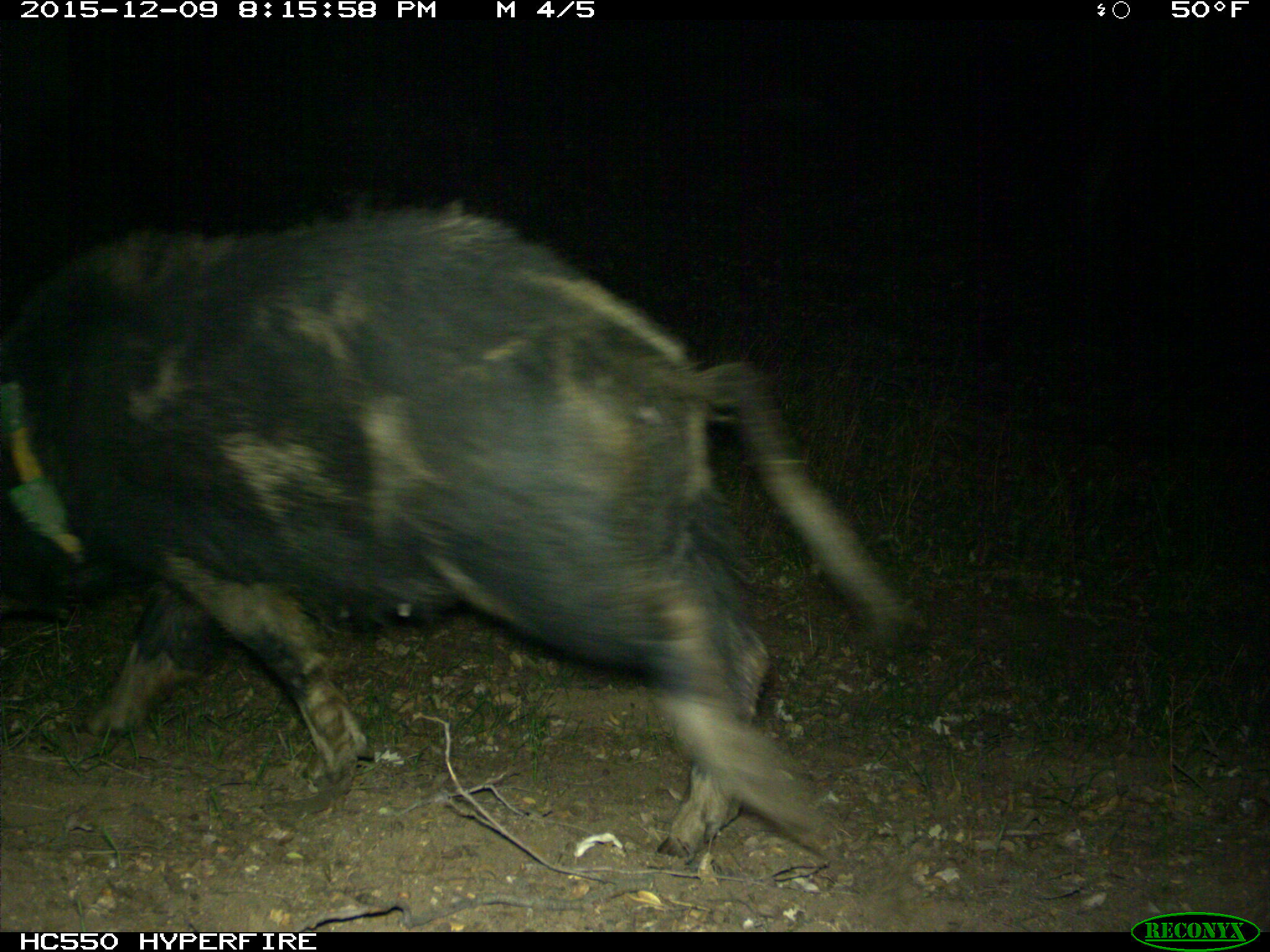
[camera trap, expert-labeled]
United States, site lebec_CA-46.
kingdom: Animalia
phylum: Chordata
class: Mammalia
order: Artiodactyla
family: Suidae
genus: Sus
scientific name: Sus scrofa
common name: wild boar